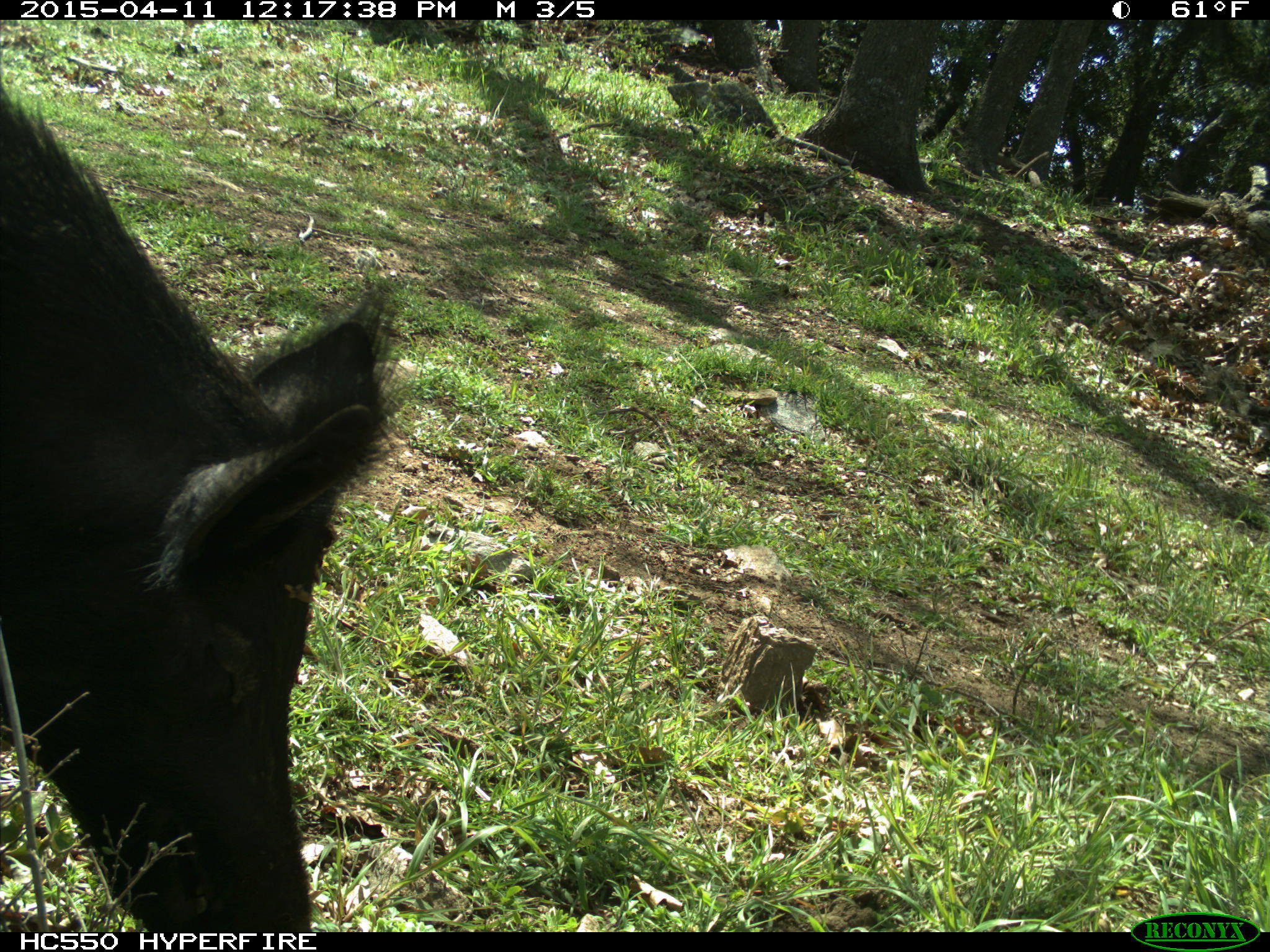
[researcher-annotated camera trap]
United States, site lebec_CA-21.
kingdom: Animalia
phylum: Chordata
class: Mammalia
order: Artiodactyla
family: Suidae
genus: Sus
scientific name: Sus scrofa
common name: wild boar